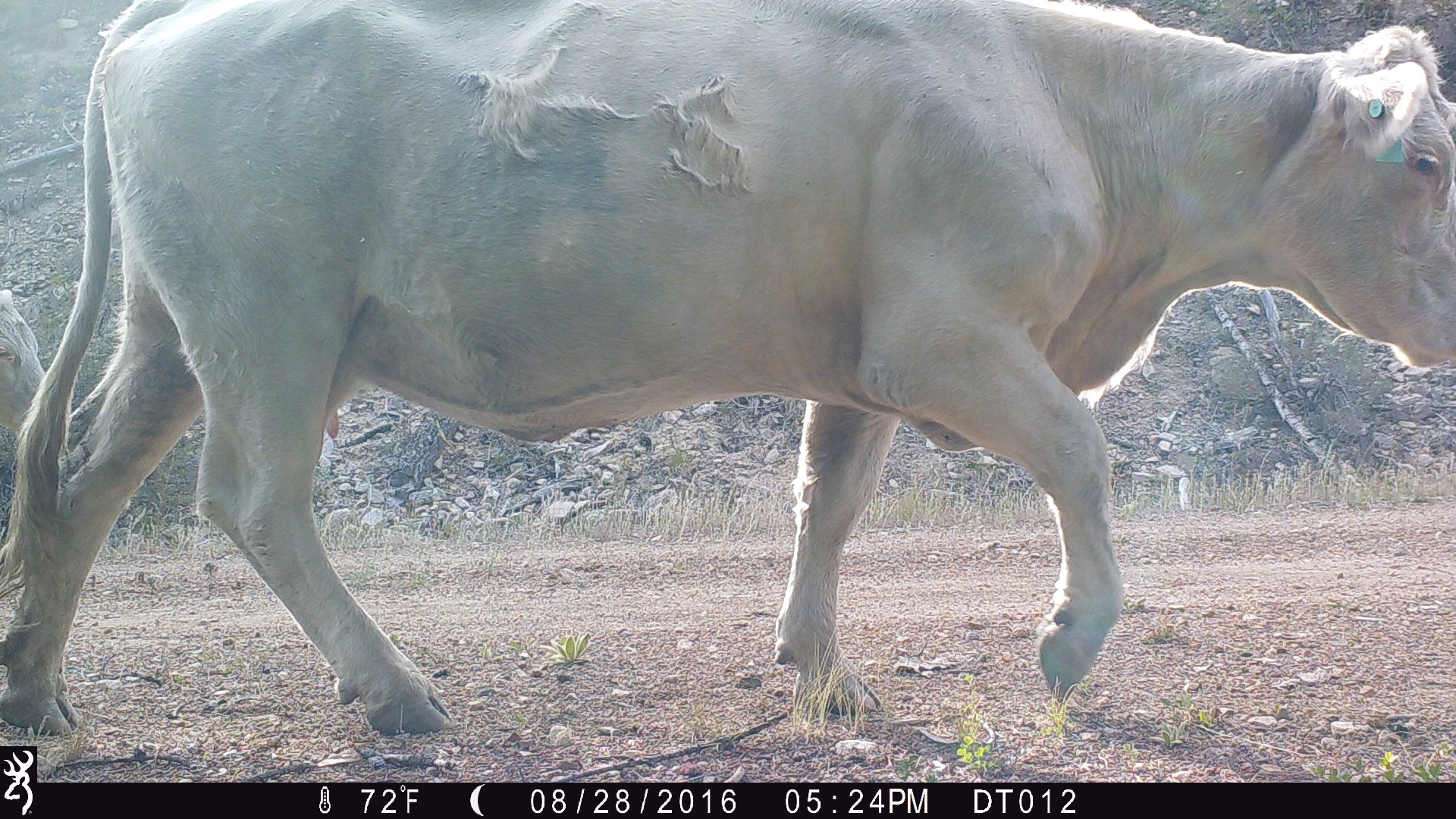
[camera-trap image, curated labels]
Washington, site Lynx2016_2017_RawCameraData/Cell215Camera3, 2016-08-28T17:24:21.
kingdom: Animalia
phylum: Chordata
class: Mammalia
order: Artiodactyla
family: Bovidae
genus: Bos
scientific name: Bos taurus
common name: domestic cattle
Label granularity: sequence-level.